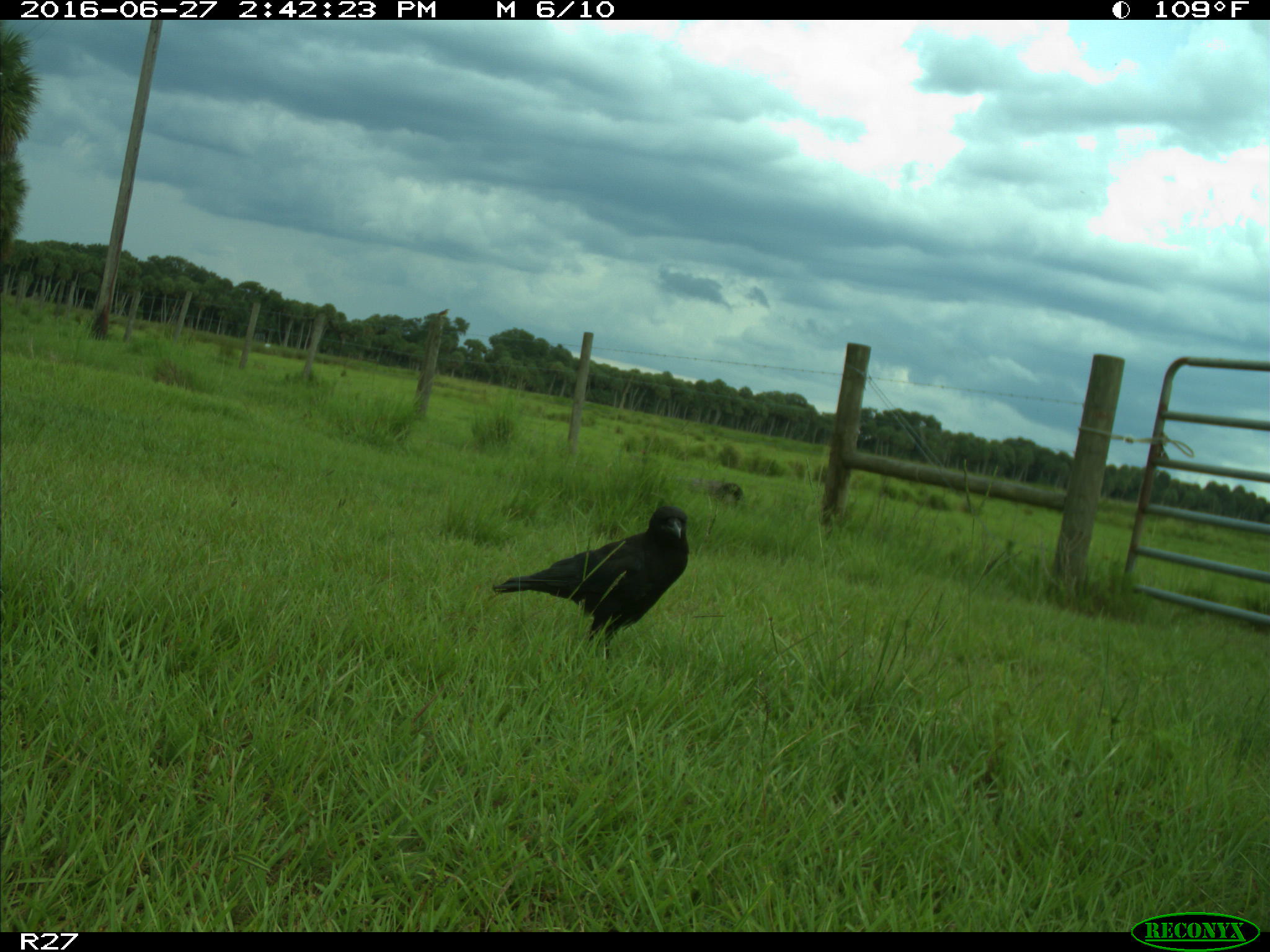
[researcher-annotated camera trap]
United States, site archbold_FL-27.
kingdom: Animalia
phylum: Chordata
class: Aves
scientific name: Aves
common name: birds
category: unidentified bird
Unidentified bird (birds) (Aves).